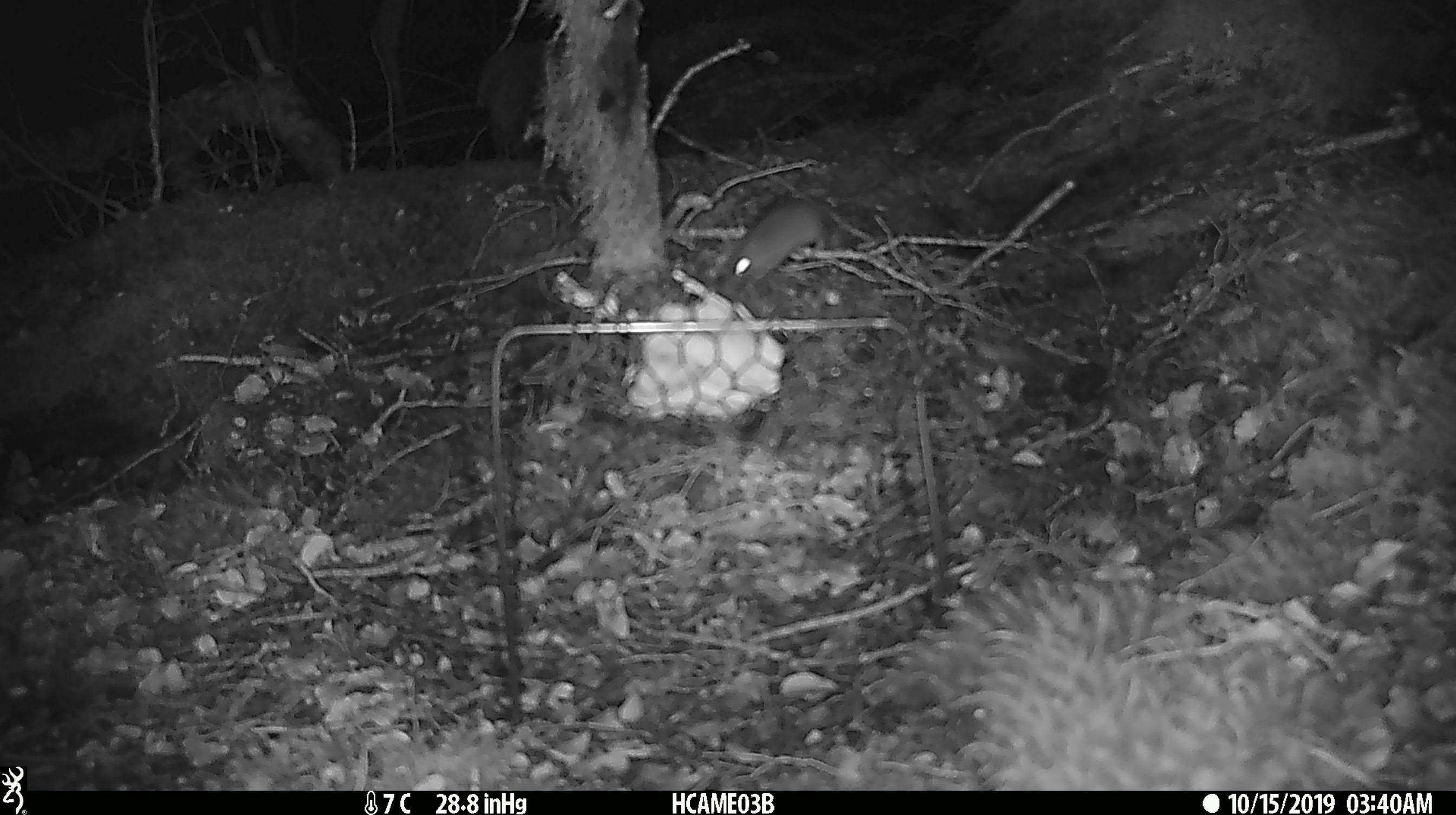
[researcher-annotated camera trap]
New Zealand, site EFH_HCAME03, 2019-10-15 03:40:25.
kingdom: Animalia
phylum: Chordata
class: Mammalia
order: Rodentia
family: Muridae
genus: Mus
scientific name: Mus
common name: mouse